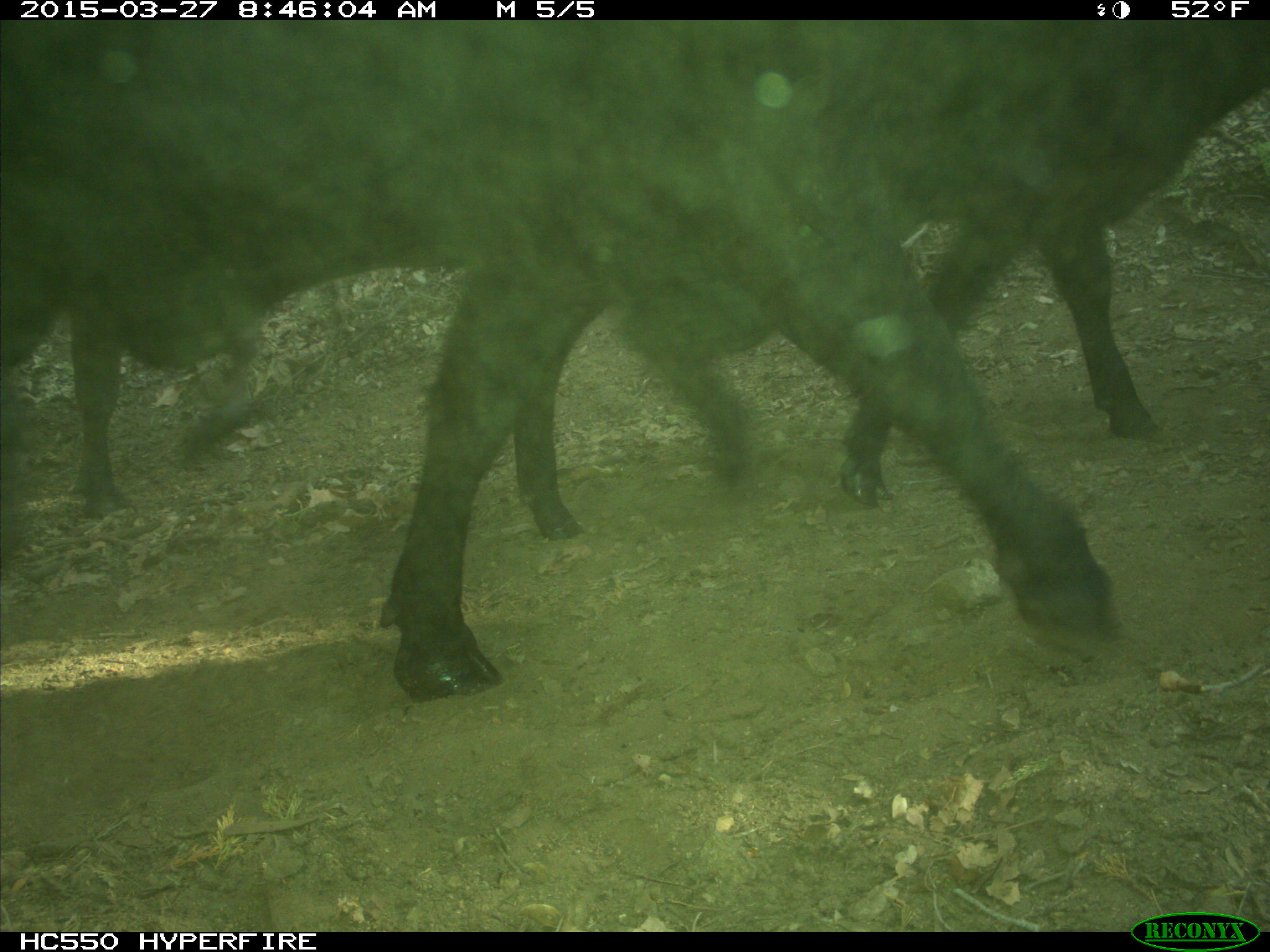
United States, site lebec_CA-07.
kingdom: Animalia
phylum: Chordata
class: Mammalia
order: Artiodactyla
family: Bovidae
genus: Bos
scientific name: Bos taurus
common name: domestic cow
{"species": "Bos taurus (domestic cow)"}